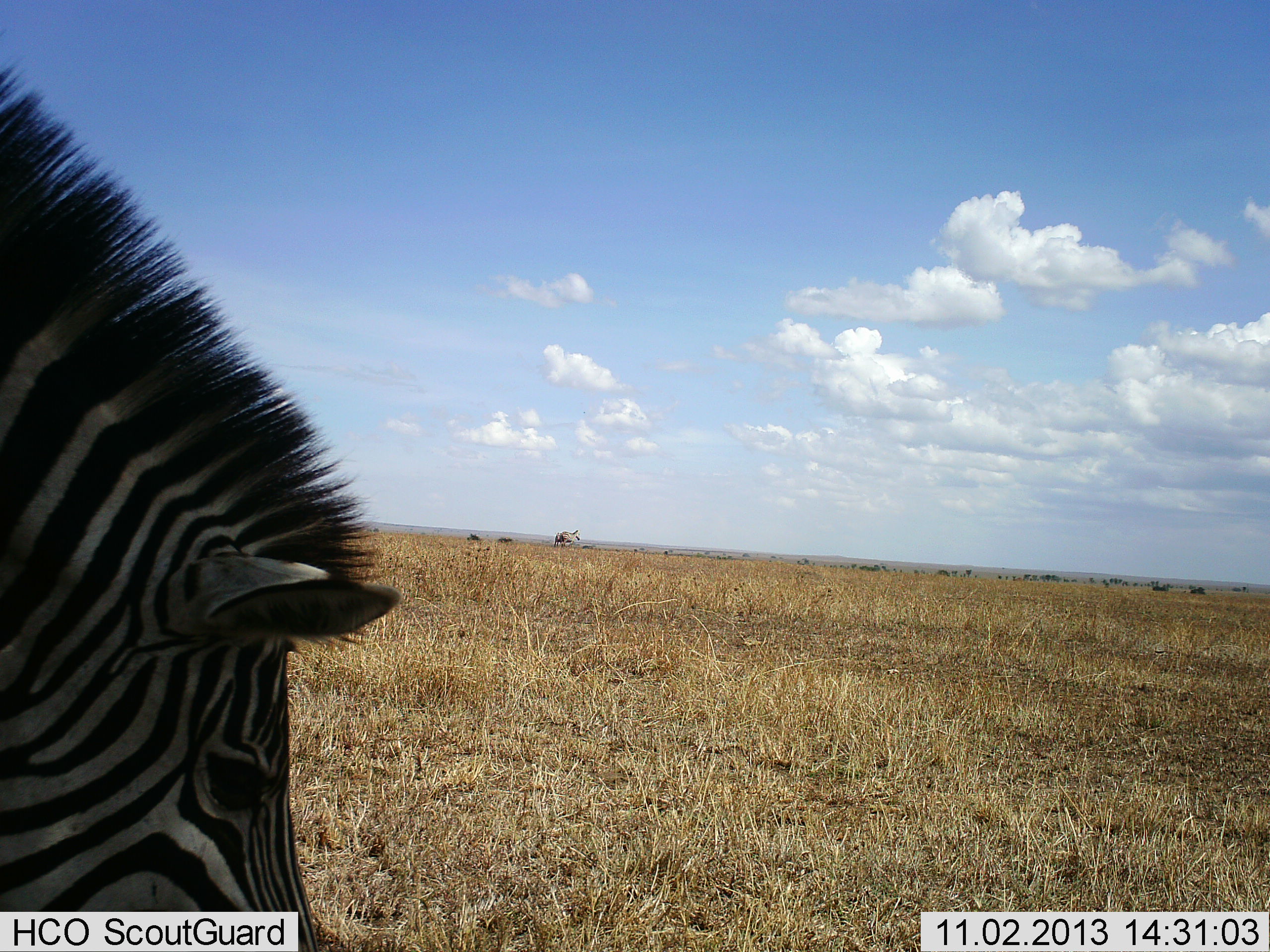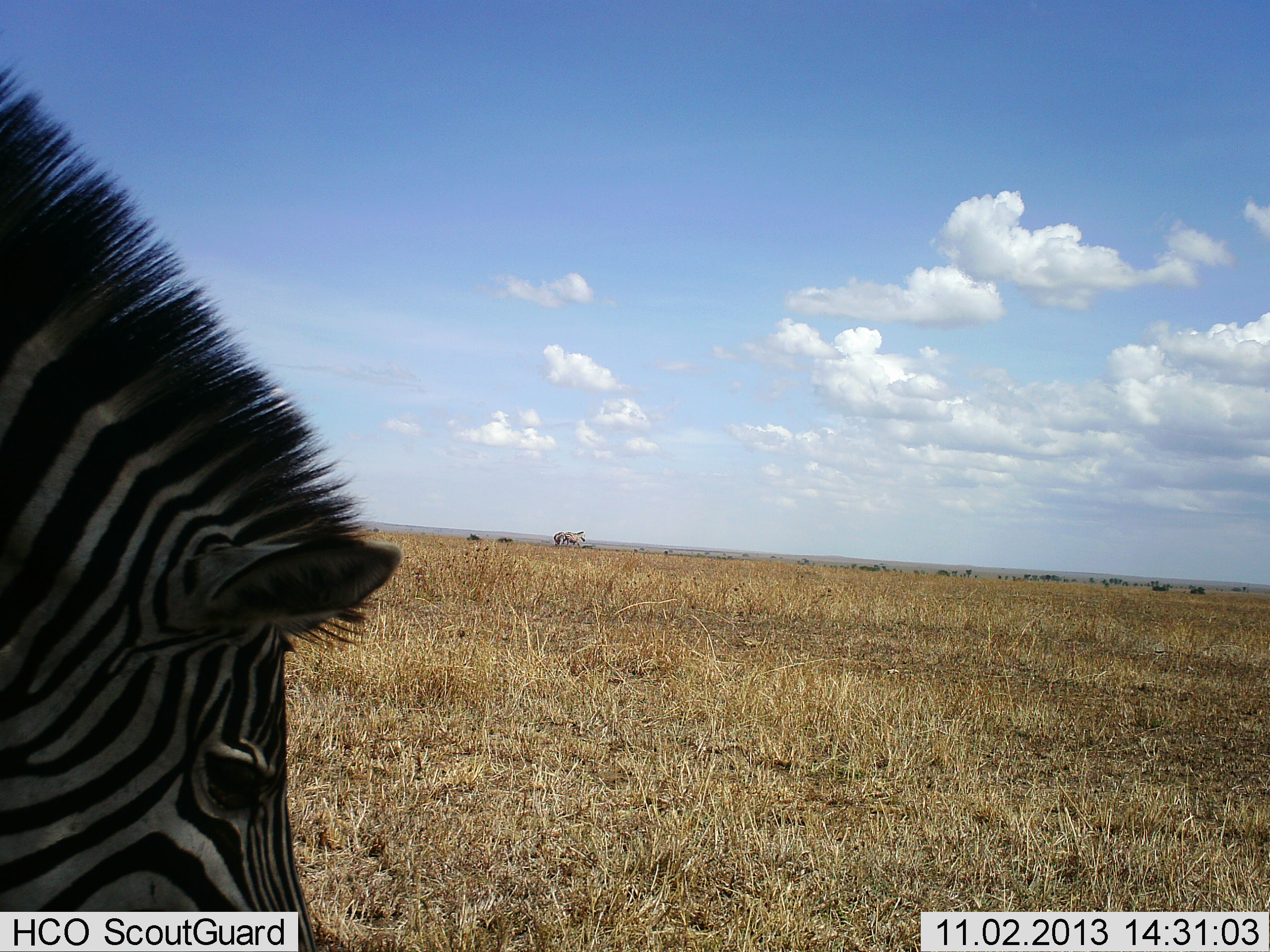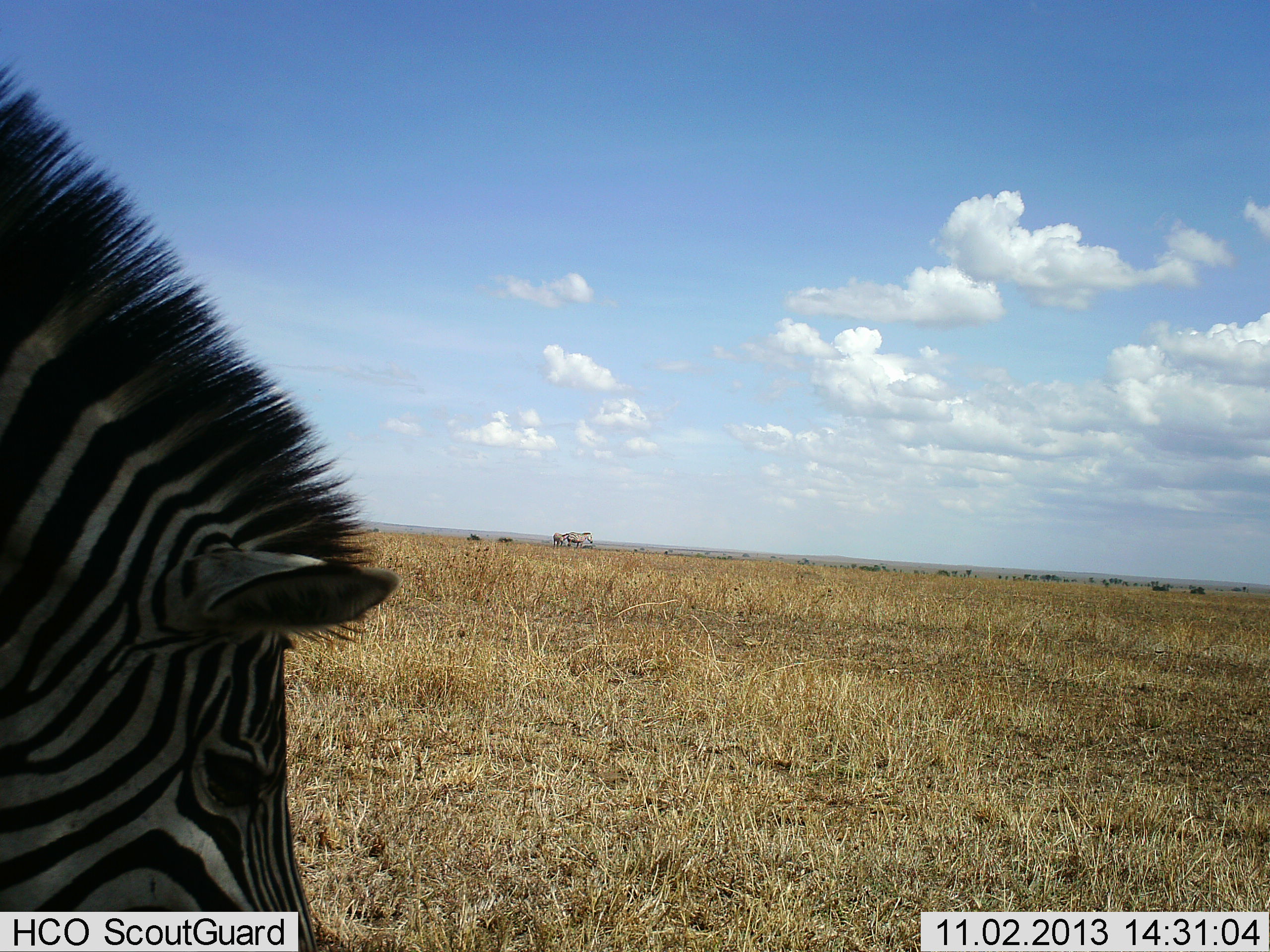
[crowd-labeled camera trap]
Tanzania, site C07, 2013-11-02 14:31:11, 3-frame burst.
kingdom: Animalia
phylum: Chordata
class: Mammalia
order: Perissodactyla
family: Equidae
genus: Equus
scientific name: Equus quagga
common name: plains zebra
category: zebra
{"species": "zebra (plains zebra) (Equus quagga)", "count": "2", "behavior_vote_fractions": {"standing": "70%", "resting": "0%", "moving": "40%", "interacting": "0%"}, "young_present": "0%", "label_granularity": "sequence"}